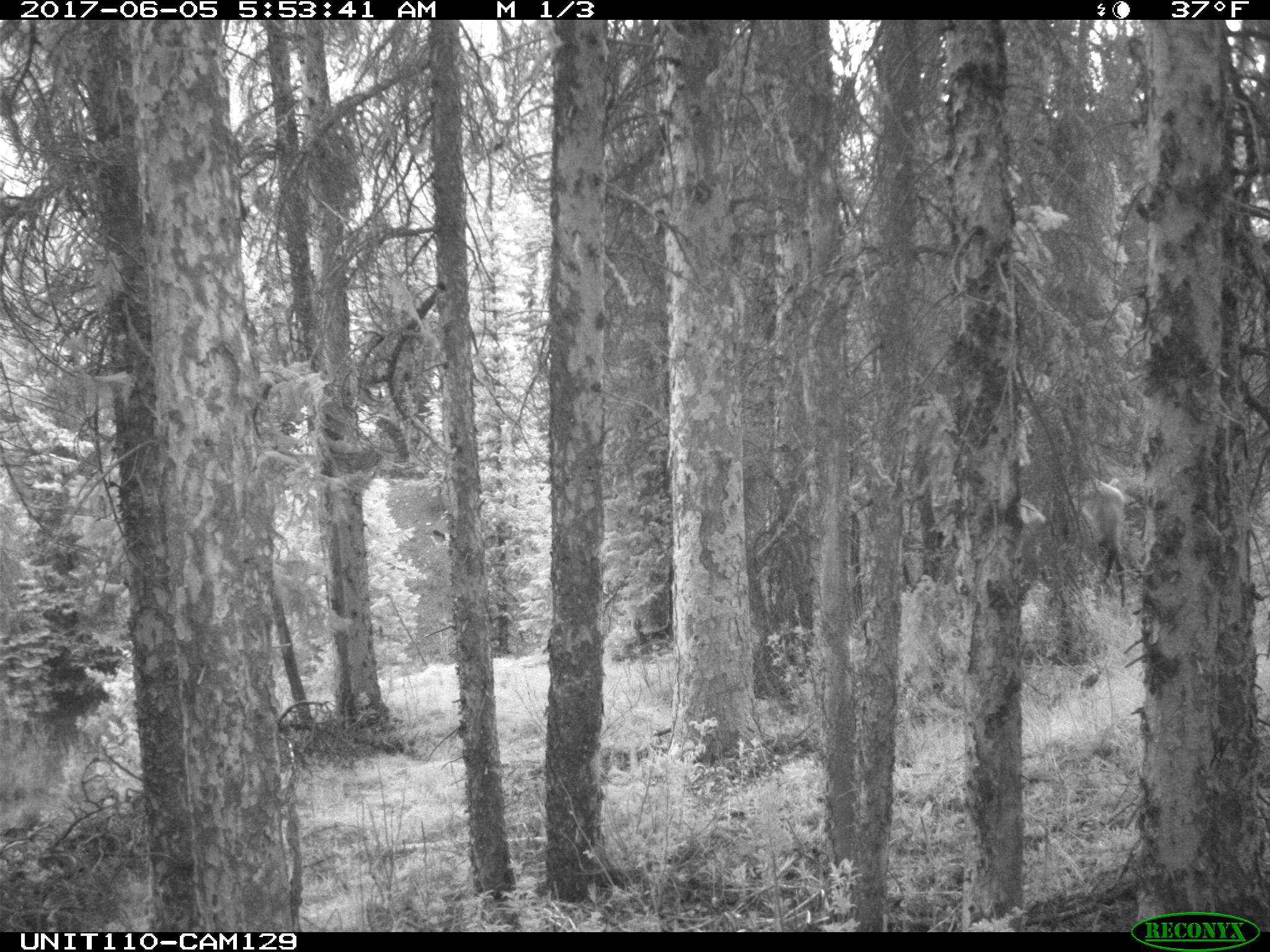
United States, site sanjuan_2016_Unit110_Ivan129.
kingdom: Animalia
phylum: Chordata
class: Mammalia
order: Artiodactyla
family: Cervidae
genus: Cervus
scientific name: Cervus elaphus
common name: red deer